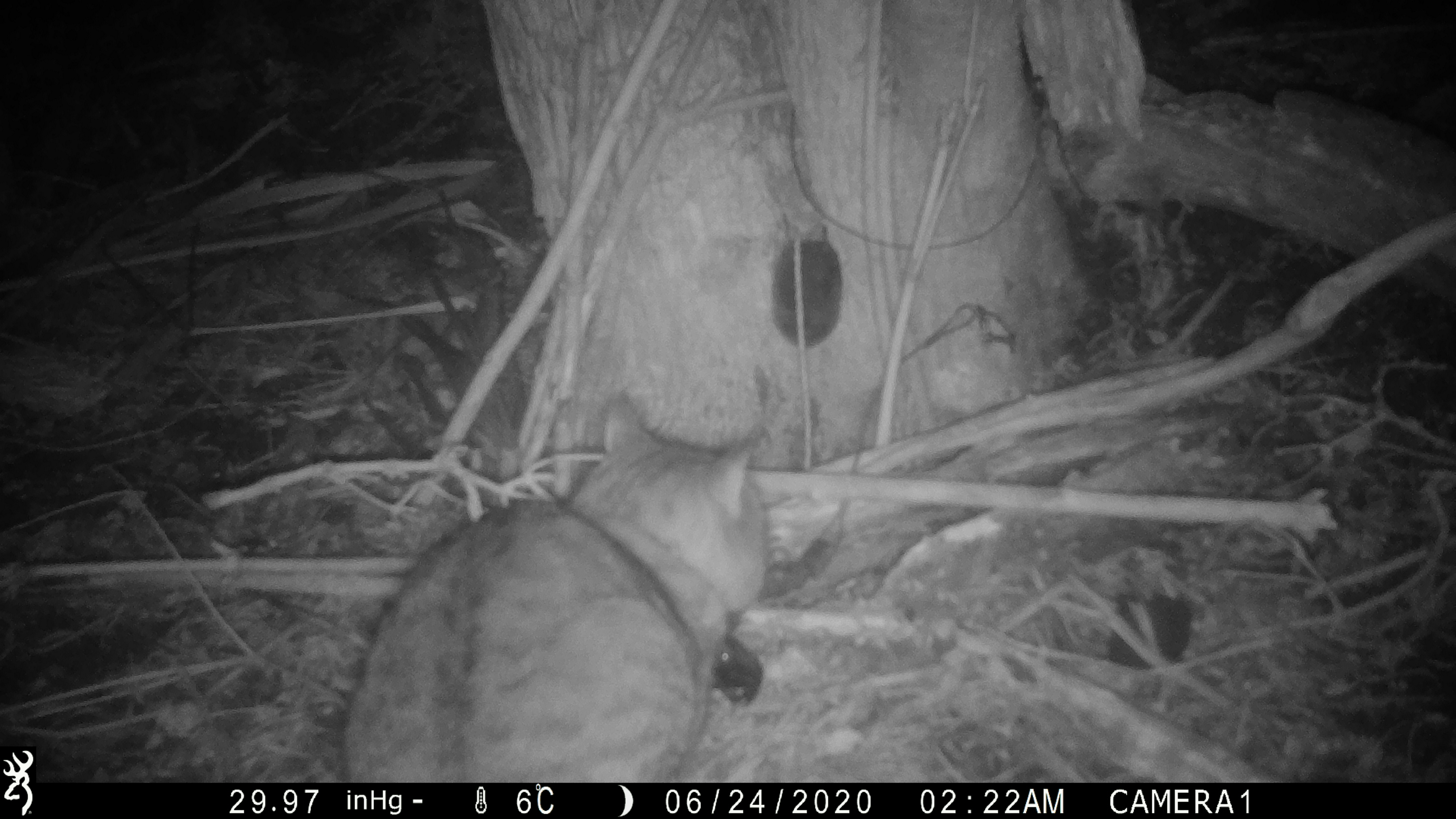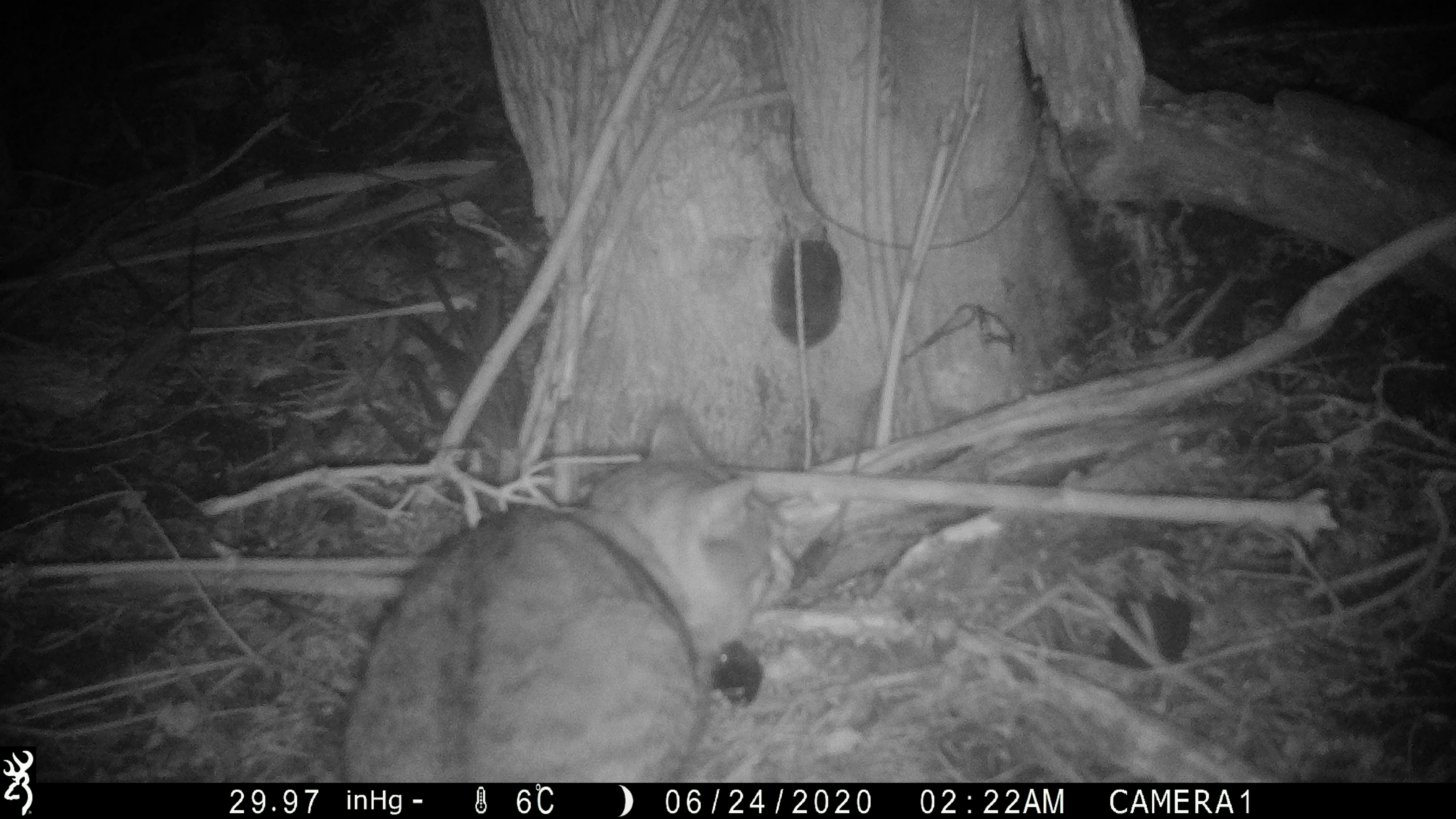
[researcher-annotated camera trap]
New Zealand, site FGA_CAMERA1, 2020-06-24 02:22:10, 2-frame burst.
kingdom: Animalia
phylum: Chordata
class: Mammalia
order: Carnivora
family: Felidae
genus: Felis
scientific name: Felis catus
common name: domestic cat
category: cat